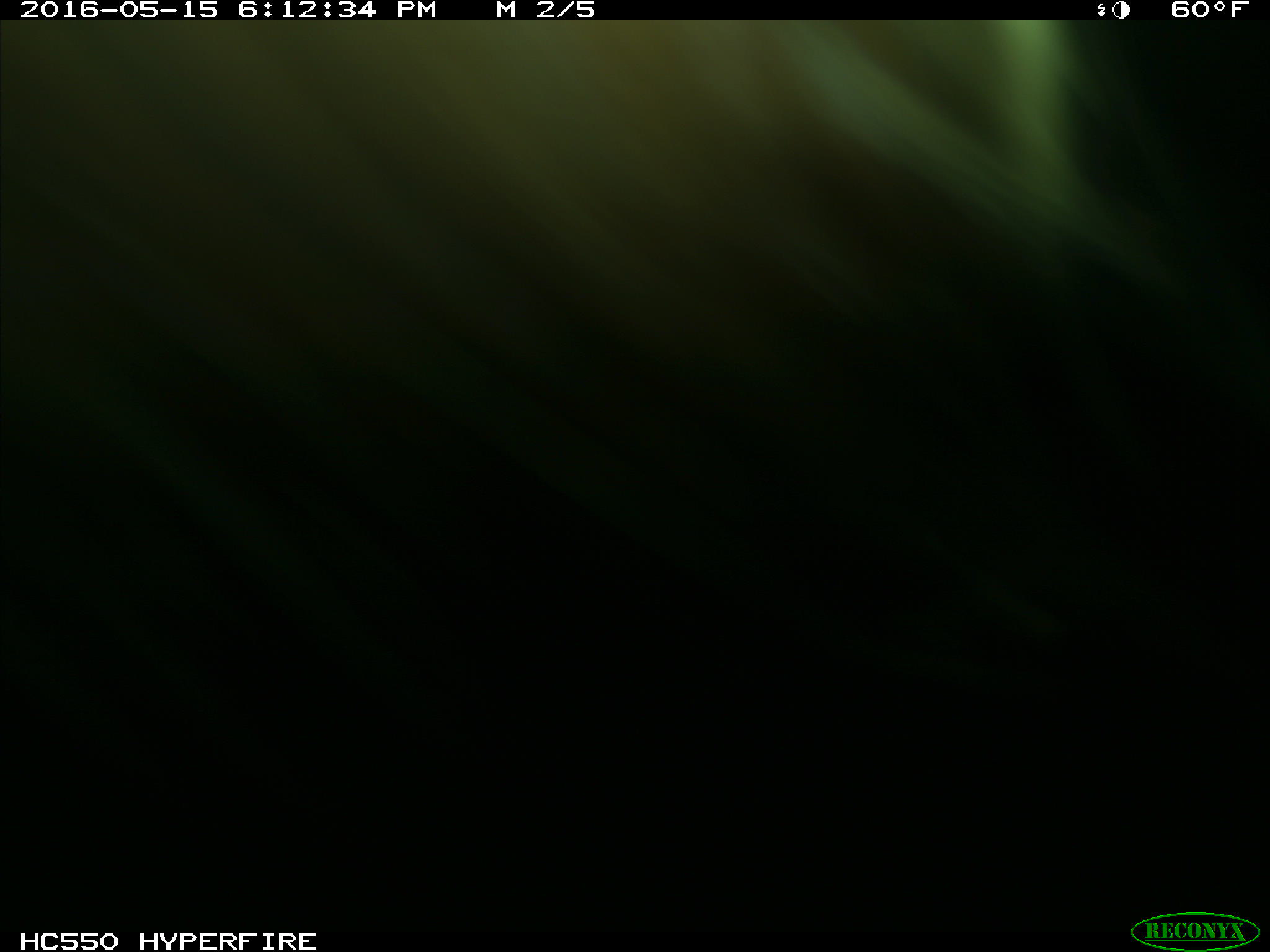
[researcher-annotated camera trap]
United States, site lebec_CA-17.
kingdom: Animalia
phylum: Chordata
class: Mammalia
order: Artiodactyla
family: Bovidae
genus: Bos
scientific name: Bos taurus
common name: domestic cow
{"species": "Bos taurus (domestic cow)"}